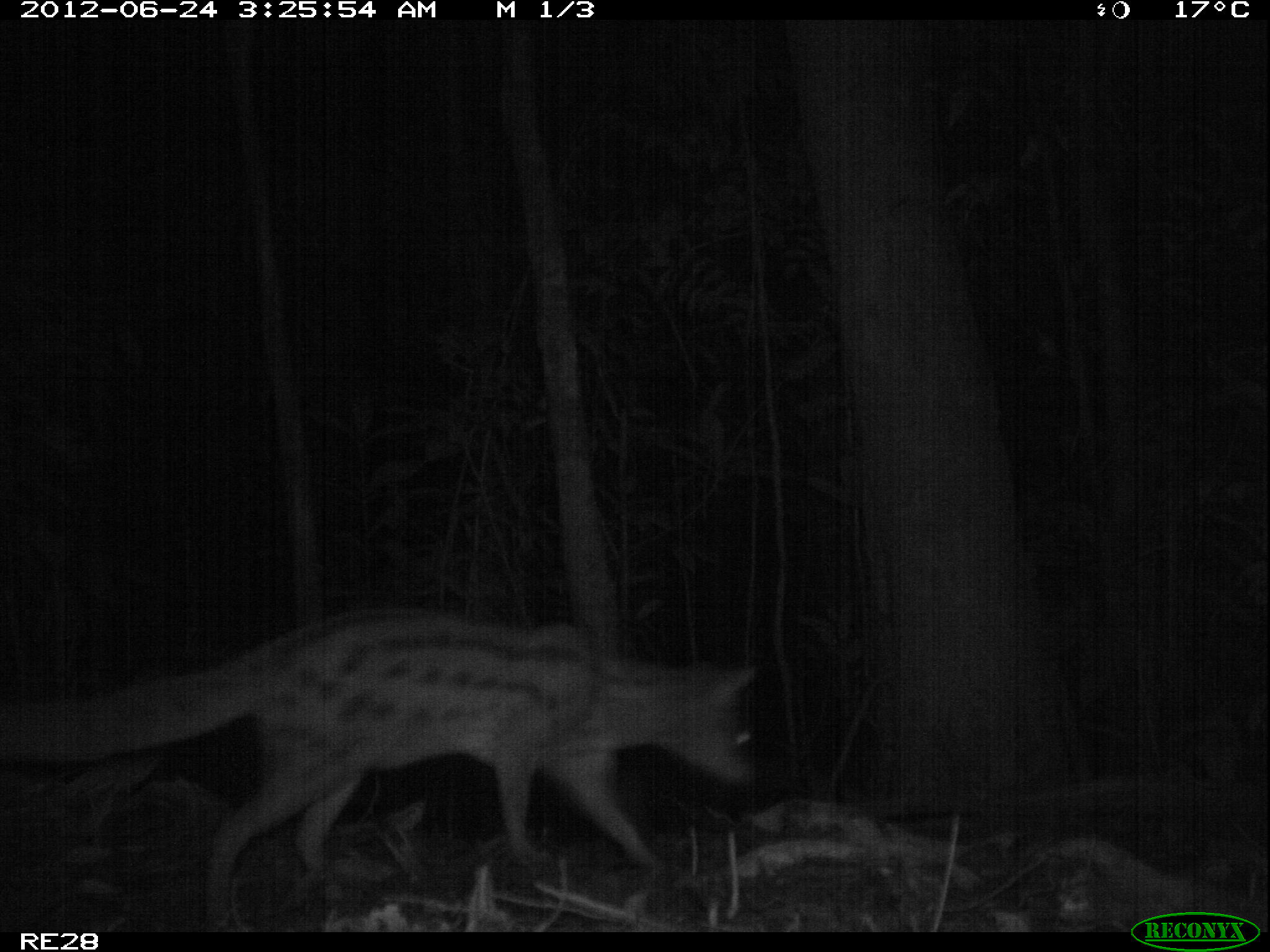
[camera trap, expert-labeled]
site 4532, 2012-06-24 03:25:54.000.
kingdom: Animalia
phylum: Chordata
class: Mammalia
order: Carnivora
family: Eupleridae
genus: Fossa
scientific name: Fossa fossana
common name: fanaloka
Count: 1.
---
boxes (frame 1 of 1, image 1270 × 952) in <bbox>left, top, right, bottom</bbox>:
fossa fossana: <bbox>0, 602, 762, 931</bbox>